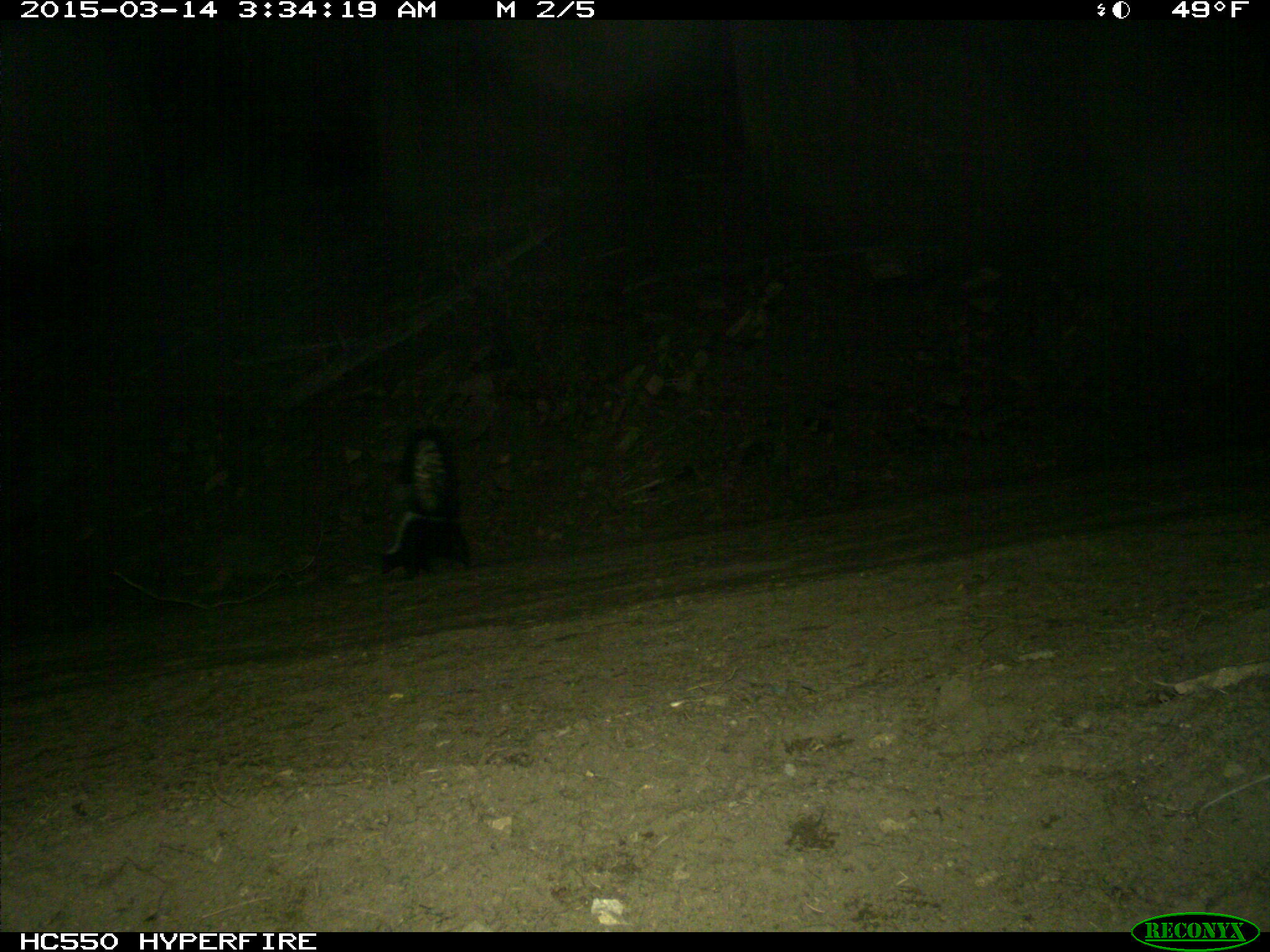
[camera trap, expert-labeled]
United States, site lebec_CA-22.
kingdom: Animalia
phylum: Chordata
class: Mammalia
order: Carnivora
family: Mephitidae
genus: Mephitis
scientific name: Mephitis mephitis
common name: striped skunk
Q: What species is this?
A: Mephitis mephitis (striped skunk).